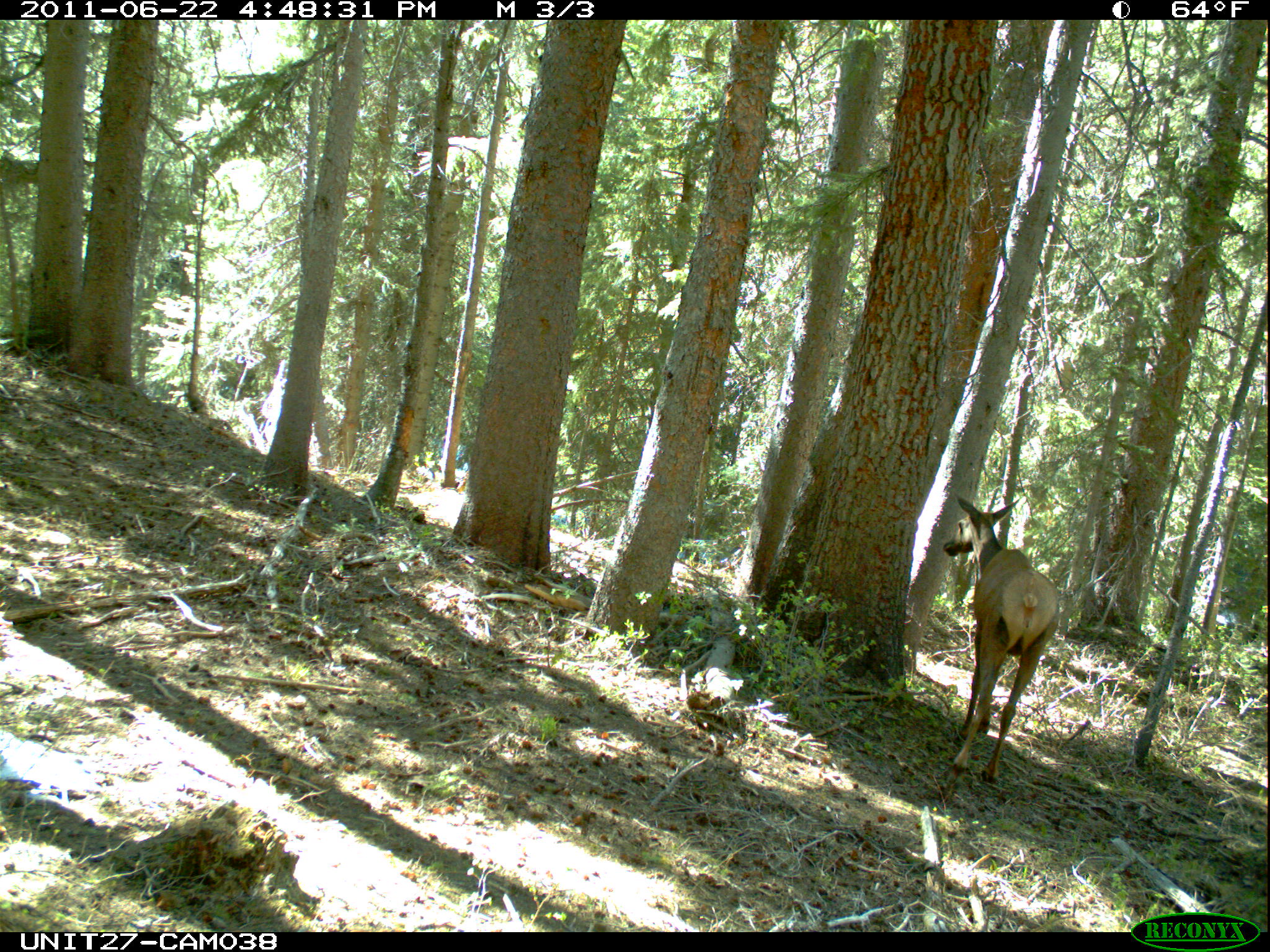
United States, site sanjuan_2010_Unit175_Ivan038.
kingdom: Animalia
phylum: Chordata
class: Mammalia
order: Artiodactyla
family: Cervidae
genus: Cervus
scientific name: Cervus elaphus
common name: red deer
Cervus elaphus (red deer).